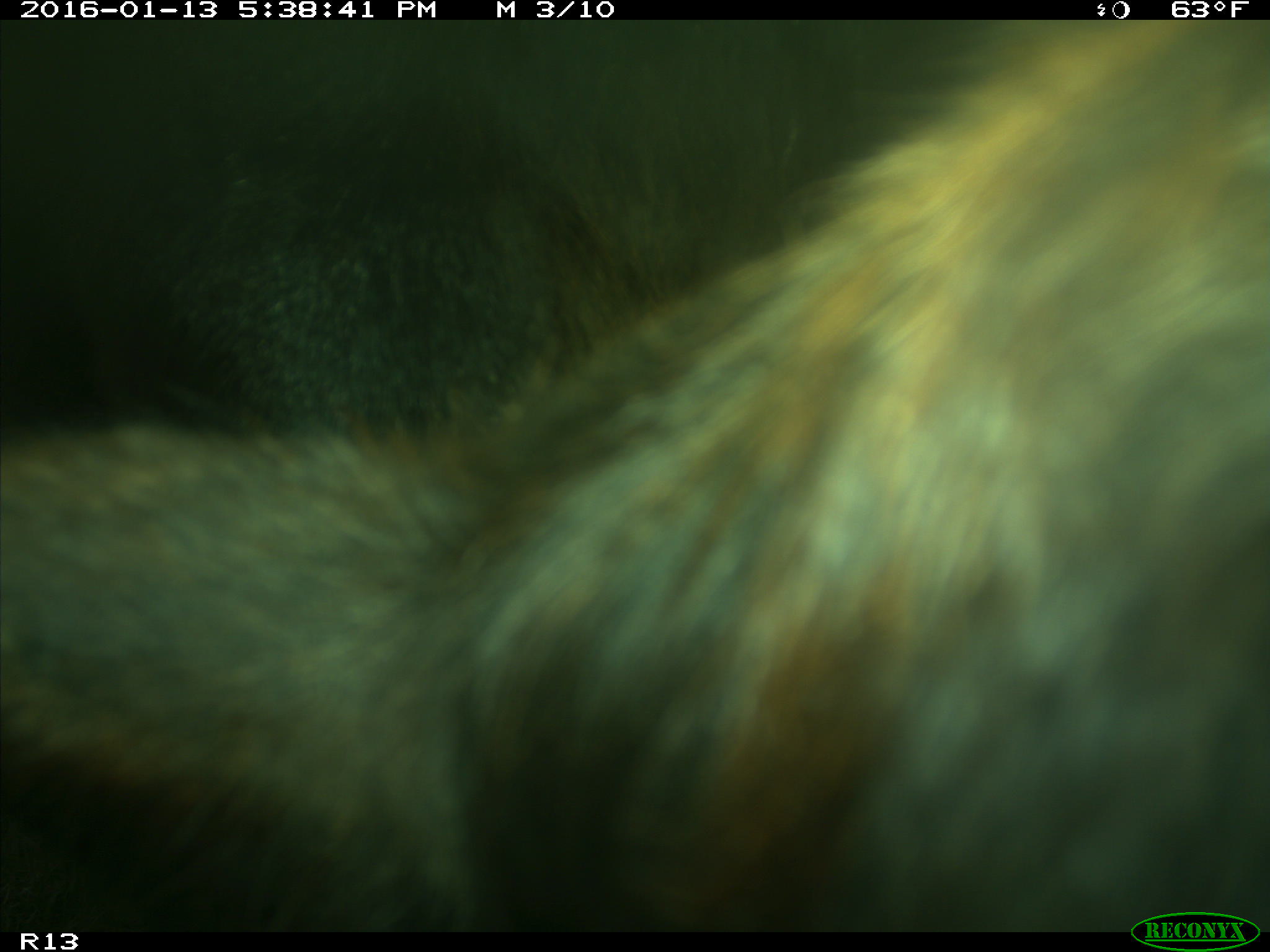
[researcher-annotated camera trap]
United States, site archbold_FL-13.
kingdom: Animalia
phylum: Chordata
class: Mammalia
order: Artiodactyla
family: Bovidae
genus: Bos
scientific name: Bos taurus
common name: domestic cow